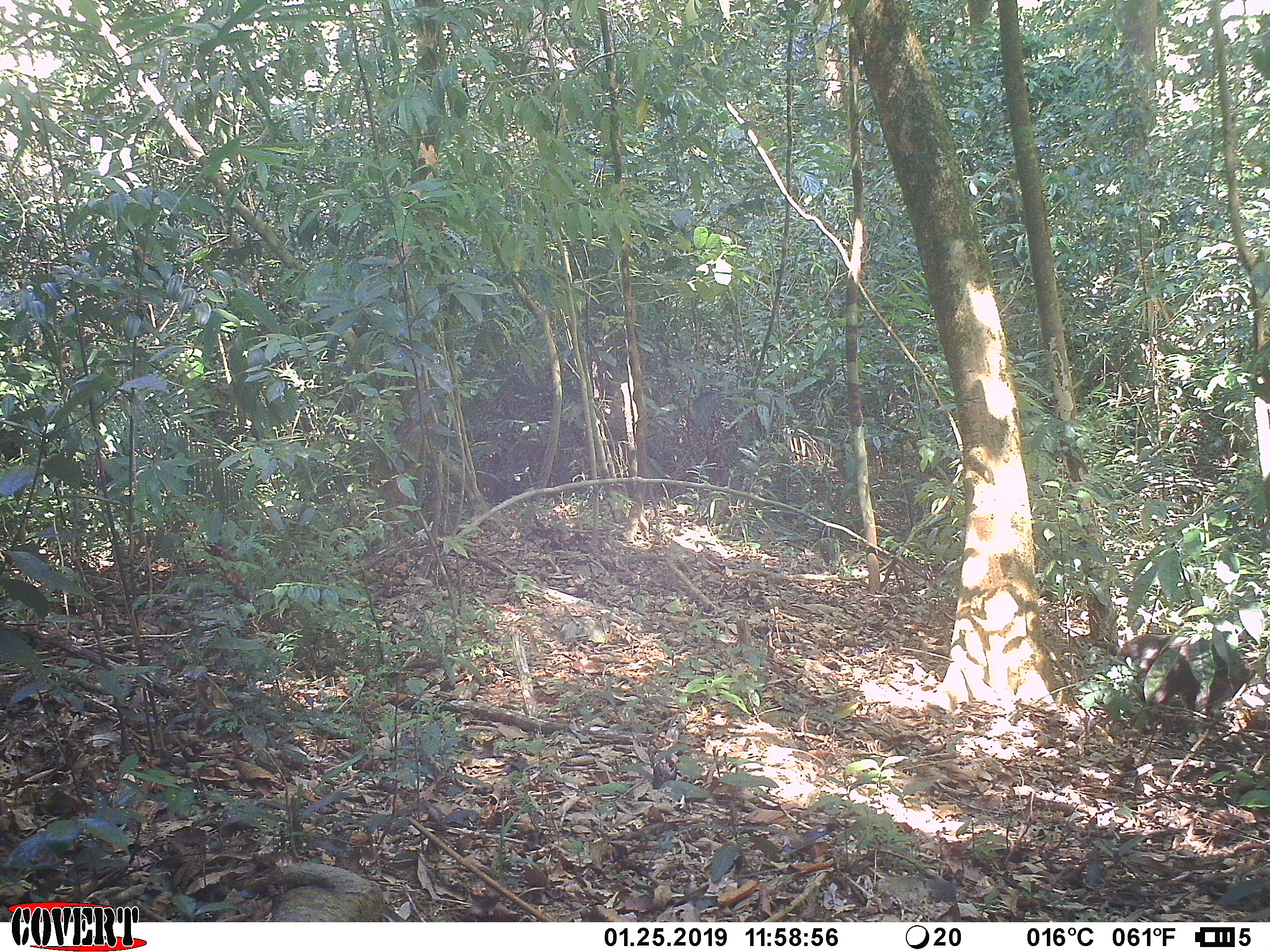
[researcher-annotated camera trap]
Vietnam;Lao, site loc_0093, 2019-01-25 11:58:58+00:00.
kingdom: Animalia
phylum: Chordata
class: Mammalia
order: Primates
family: Cercopithecidae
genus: Macaca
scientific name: Macaca arctoides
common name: stump-tailed macaque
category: stump tailed macaque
Stump tailed macaque (stump-tailed macaque) (Macaca arctoides). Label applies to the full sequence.